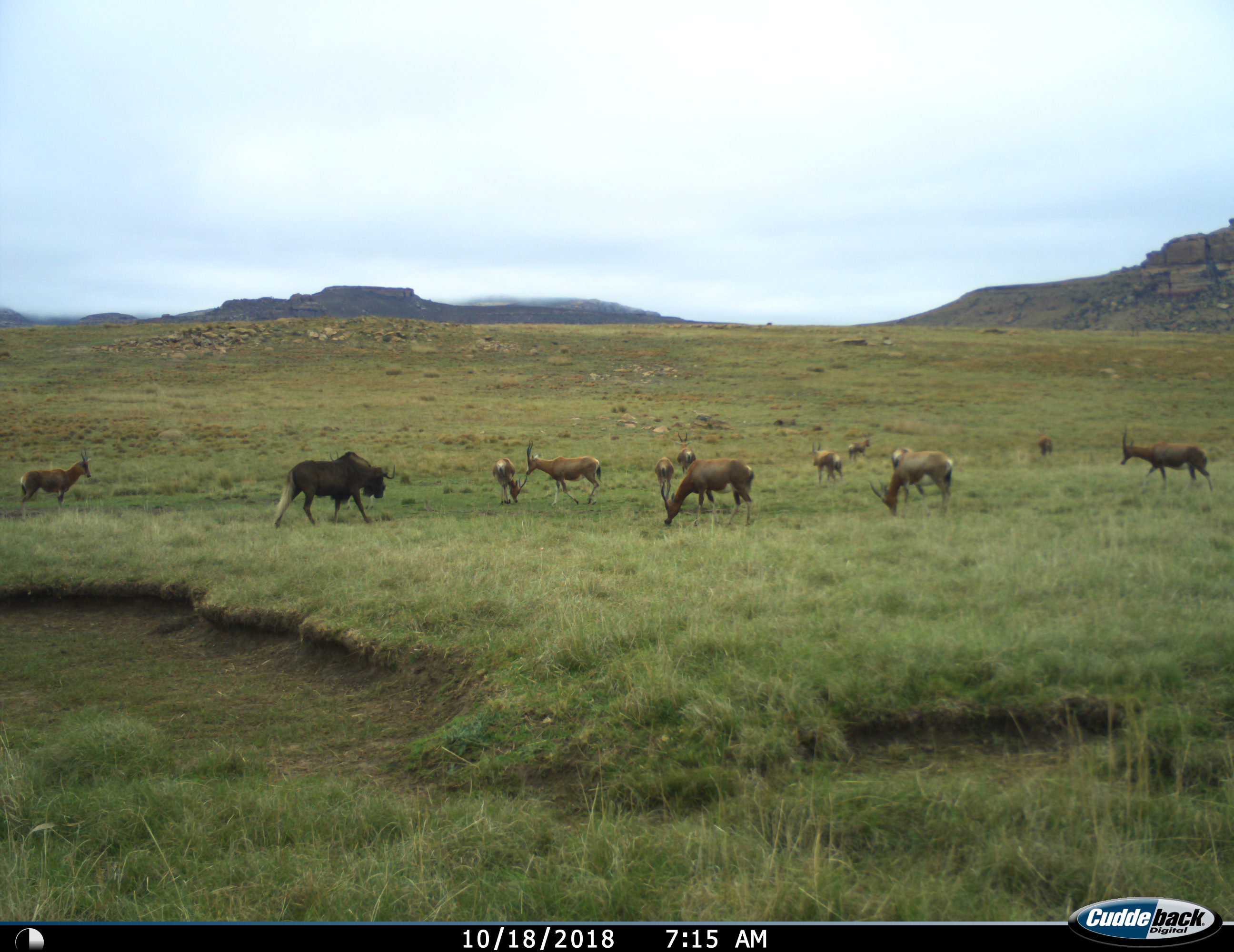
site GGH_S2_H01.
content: unidentified animal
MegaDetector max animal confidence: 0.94